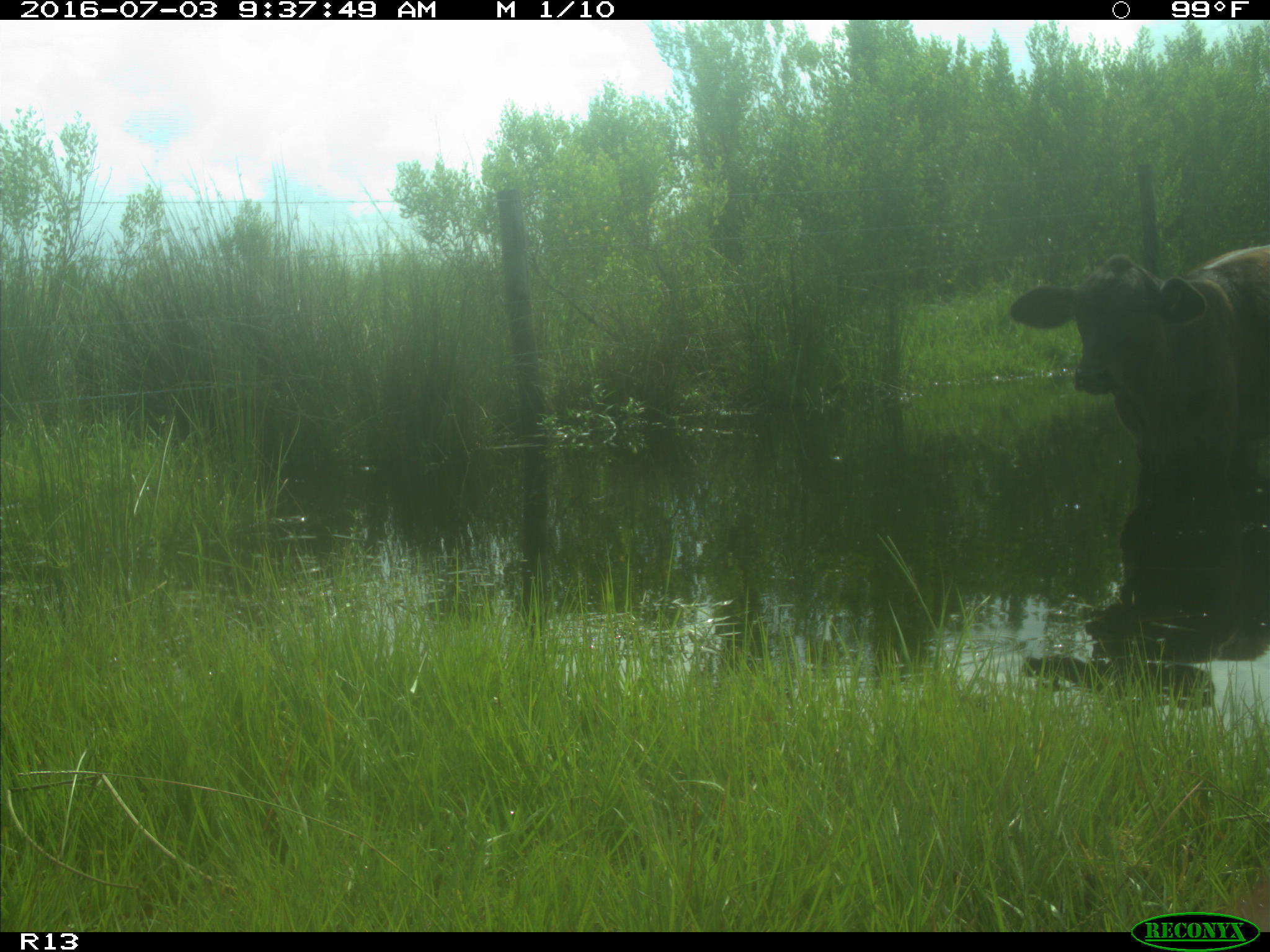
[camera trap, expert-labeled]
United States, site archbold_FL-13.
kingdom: Animalia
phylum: Chordata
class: Mammalia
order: Artiodactyla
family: Bovidae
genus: Bos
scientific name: Bos taurus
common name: domestic cow